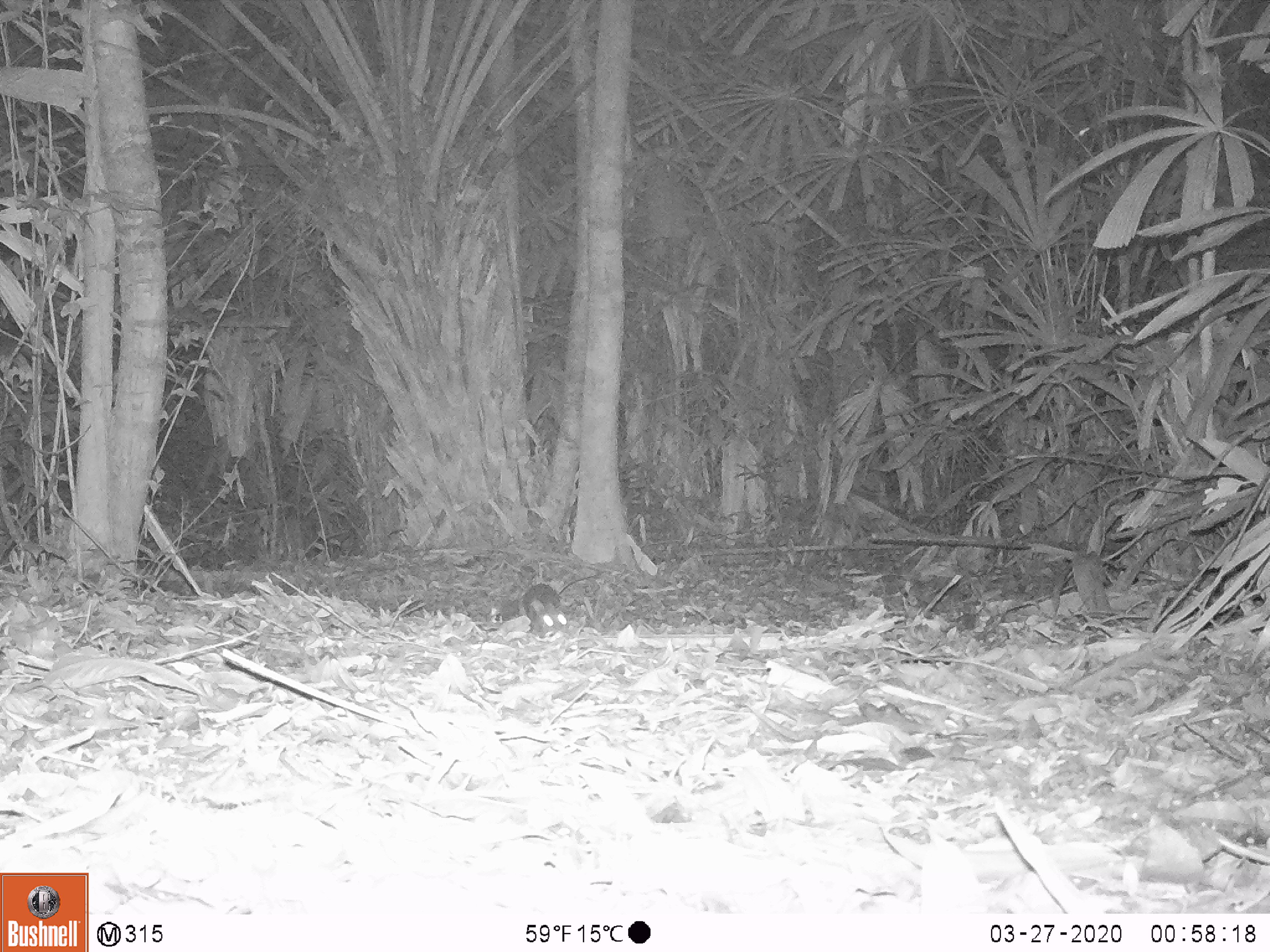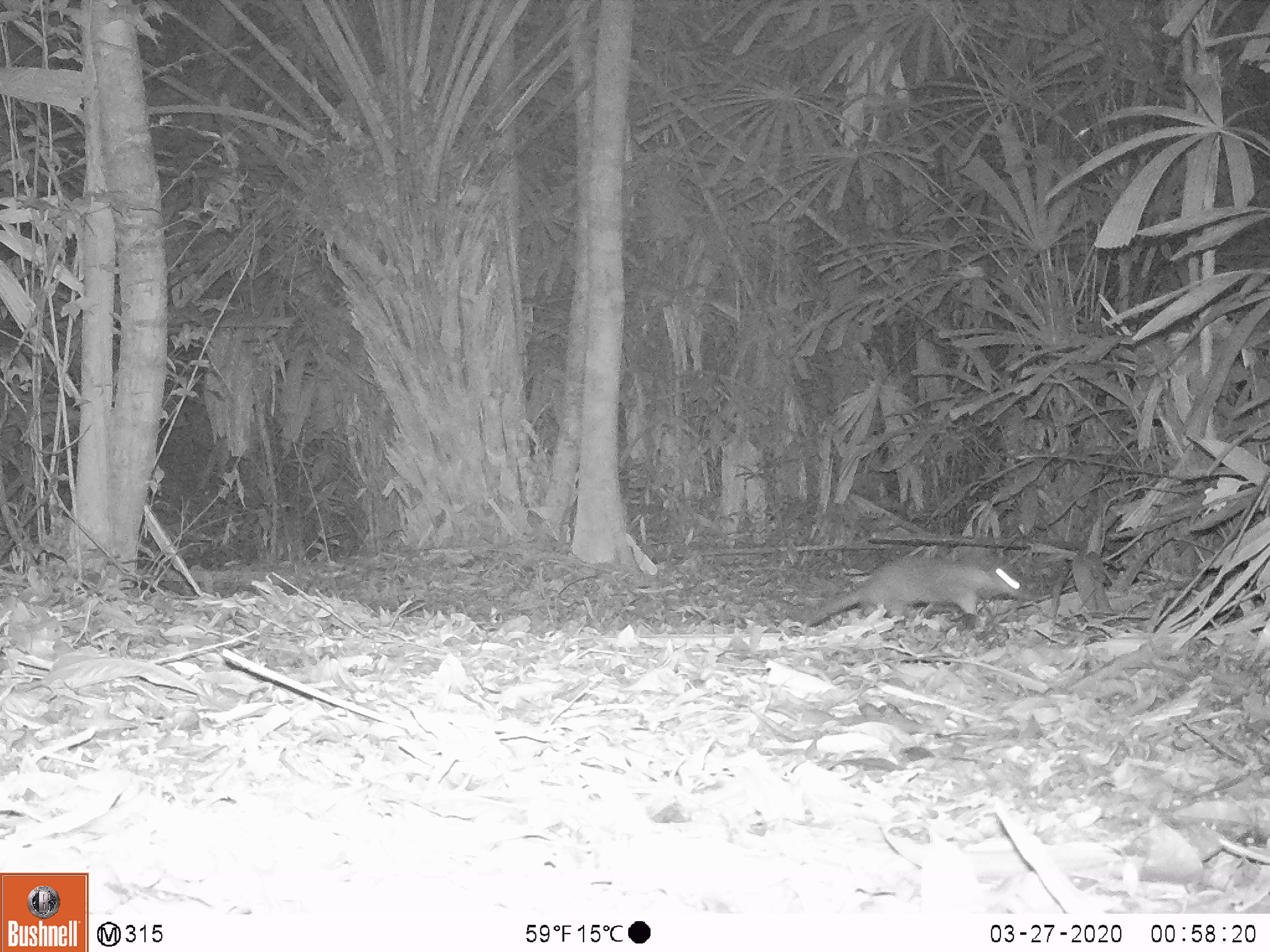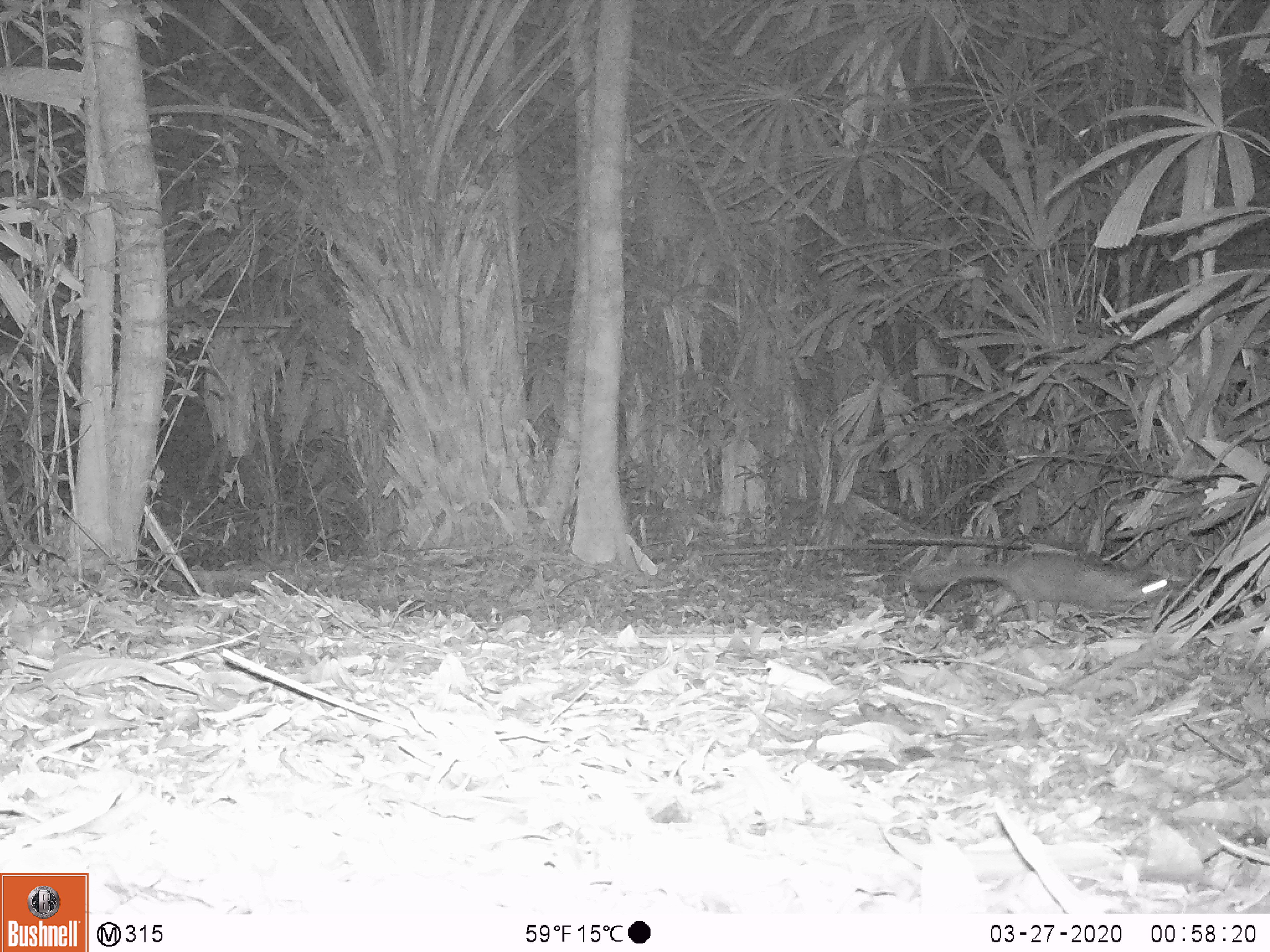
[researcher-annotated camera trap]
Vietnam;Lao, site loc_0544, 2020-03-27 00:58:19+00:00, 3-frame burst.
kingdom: Animalia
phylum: Chordata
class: Mammalia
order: Carnivora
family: Mustelidae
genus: Melogale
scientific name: Melogale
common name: ferret badger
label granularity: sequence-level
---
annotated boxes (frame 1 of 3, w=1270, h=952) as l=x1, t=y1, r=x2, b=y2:
ferret badger: l=522, t=583, r=567, b=637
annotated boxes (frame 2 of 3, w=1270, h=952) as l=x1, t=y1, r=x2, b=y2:
ferret badger: l=804, t=555, r=1032, b=626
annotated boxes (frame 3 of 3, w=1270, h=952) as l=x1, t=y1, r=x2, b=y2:
ferret badger: l=911, t=552, r=1169, b=621